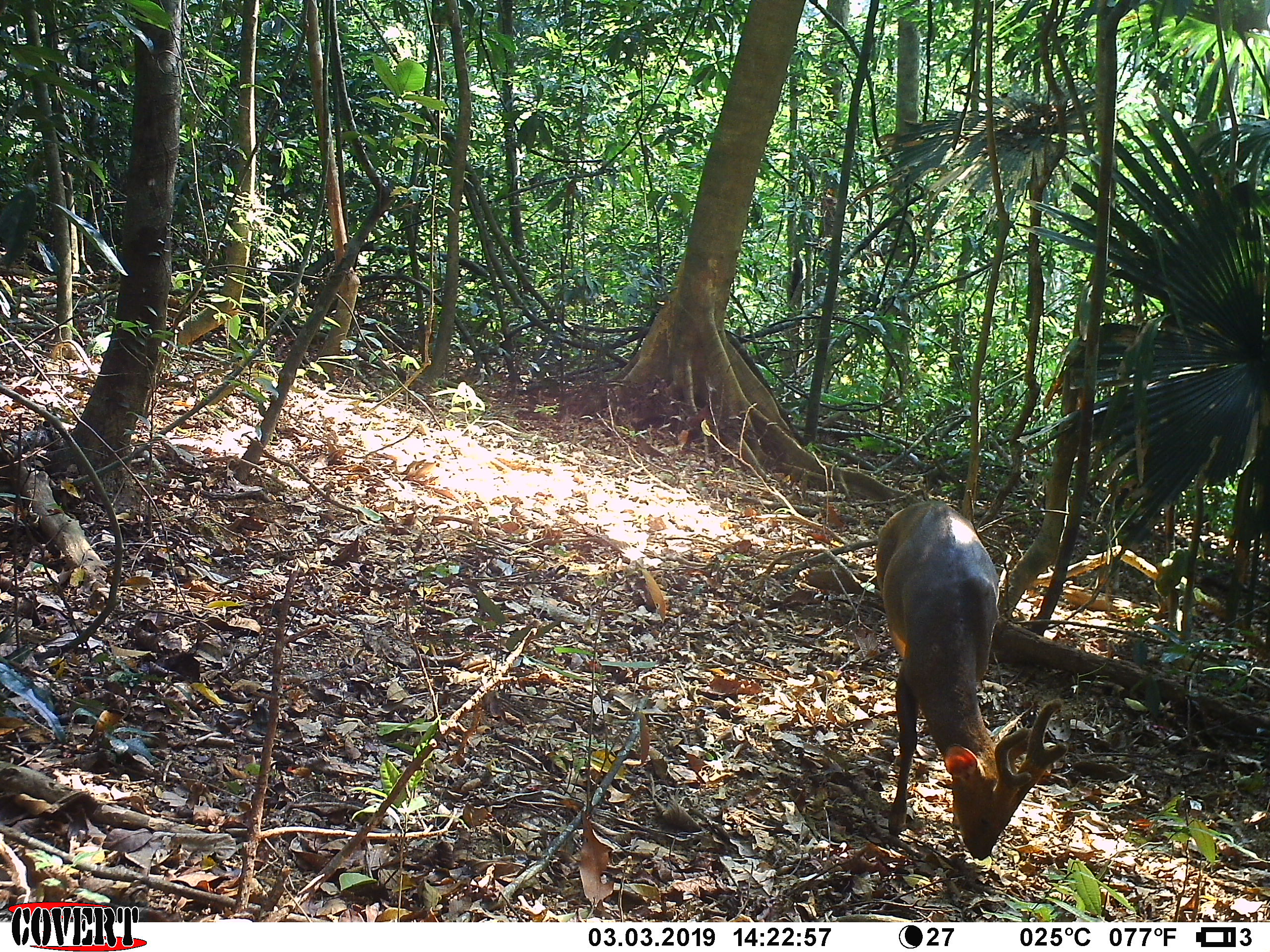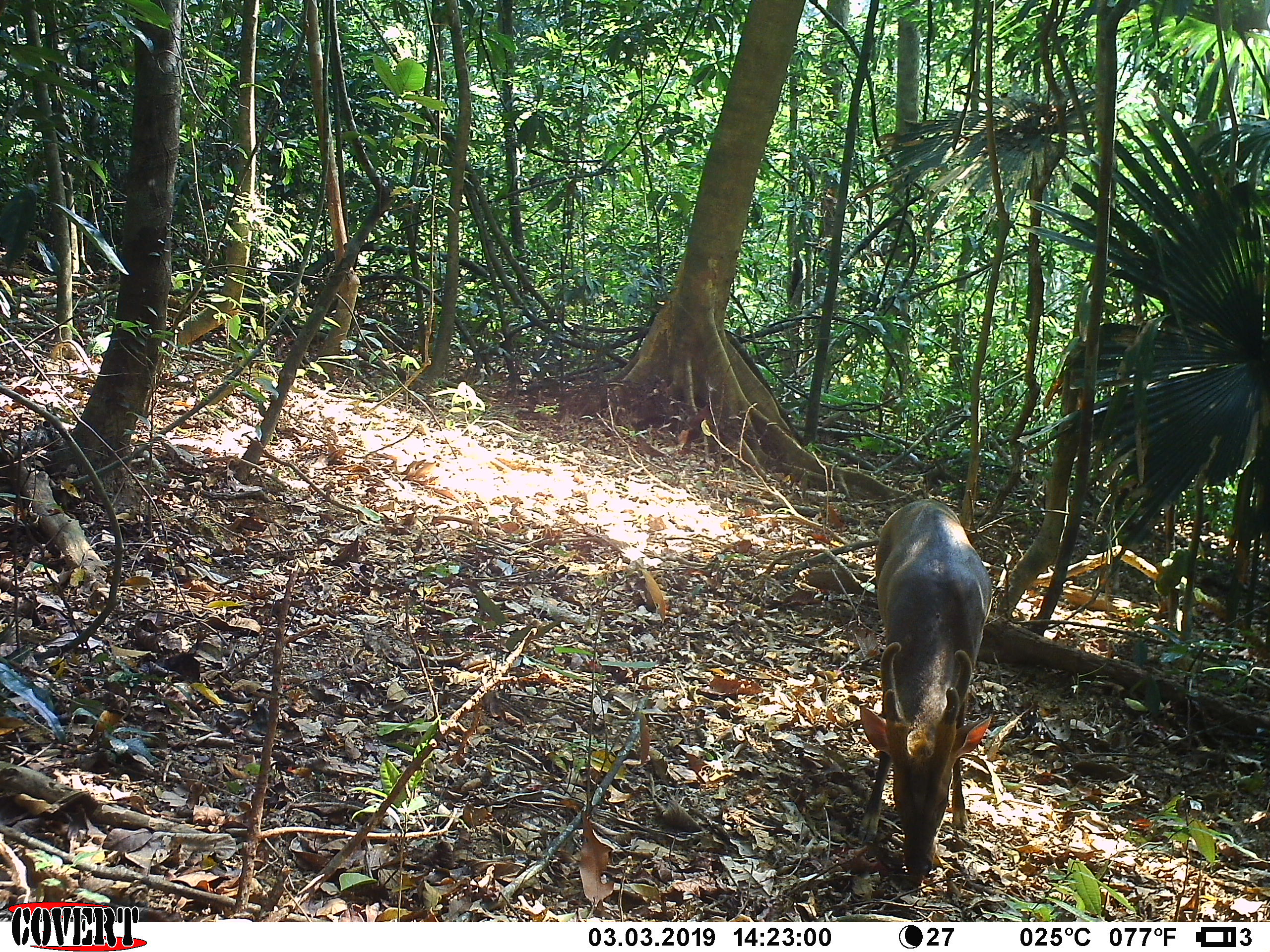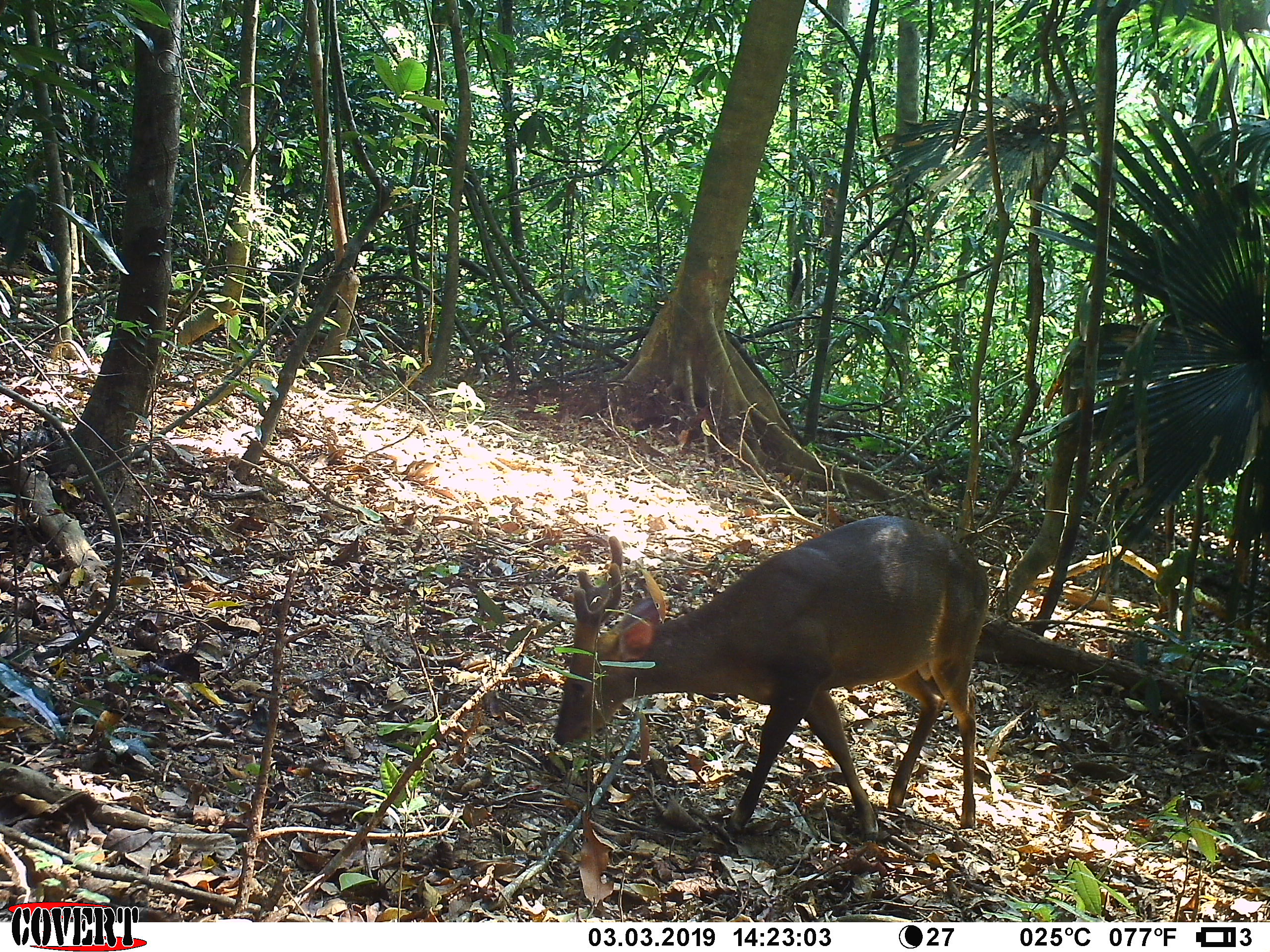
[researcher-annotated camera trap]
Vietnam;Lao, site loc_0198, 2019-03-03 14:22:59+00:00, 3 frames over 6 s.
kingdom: Animalia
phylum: Chordata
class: Mammalia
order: Artiodactyla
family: Cervidae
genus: Muntiacus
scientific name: Muntiacus vuquangensis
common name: large-antlered muntjac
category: large antlered muntjac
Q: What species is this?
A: Large antlered muntjac (large-antlered muntjac) (Muntiacus vuquangensis).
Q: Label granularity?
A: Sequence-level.